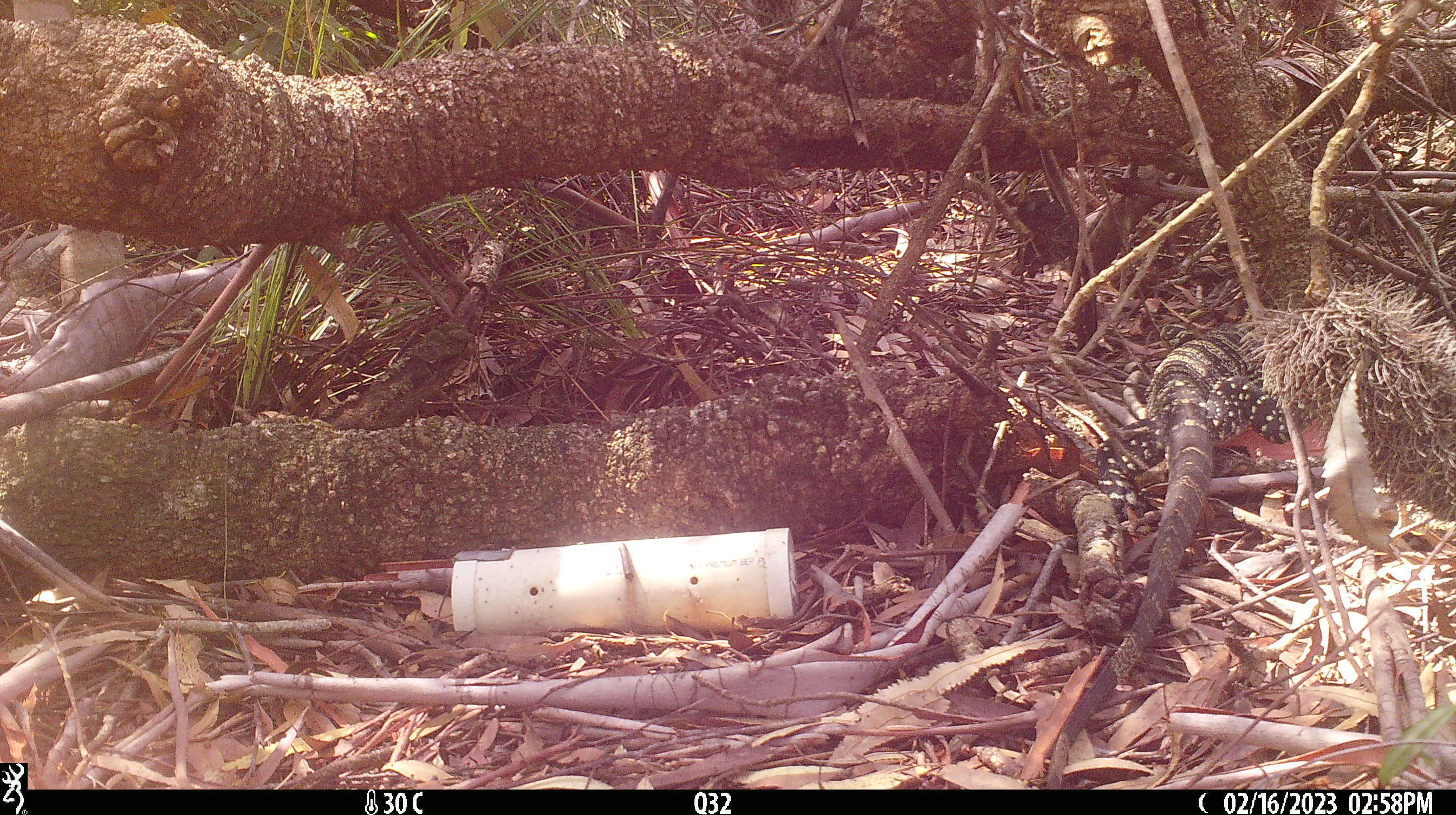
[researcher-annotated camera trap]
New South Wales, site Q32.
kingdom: Animalia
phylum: Chordata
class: Reptilia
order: Squamata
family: Varanidae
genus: Varanus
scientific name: Varanus varius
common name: lace monitor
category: goanna